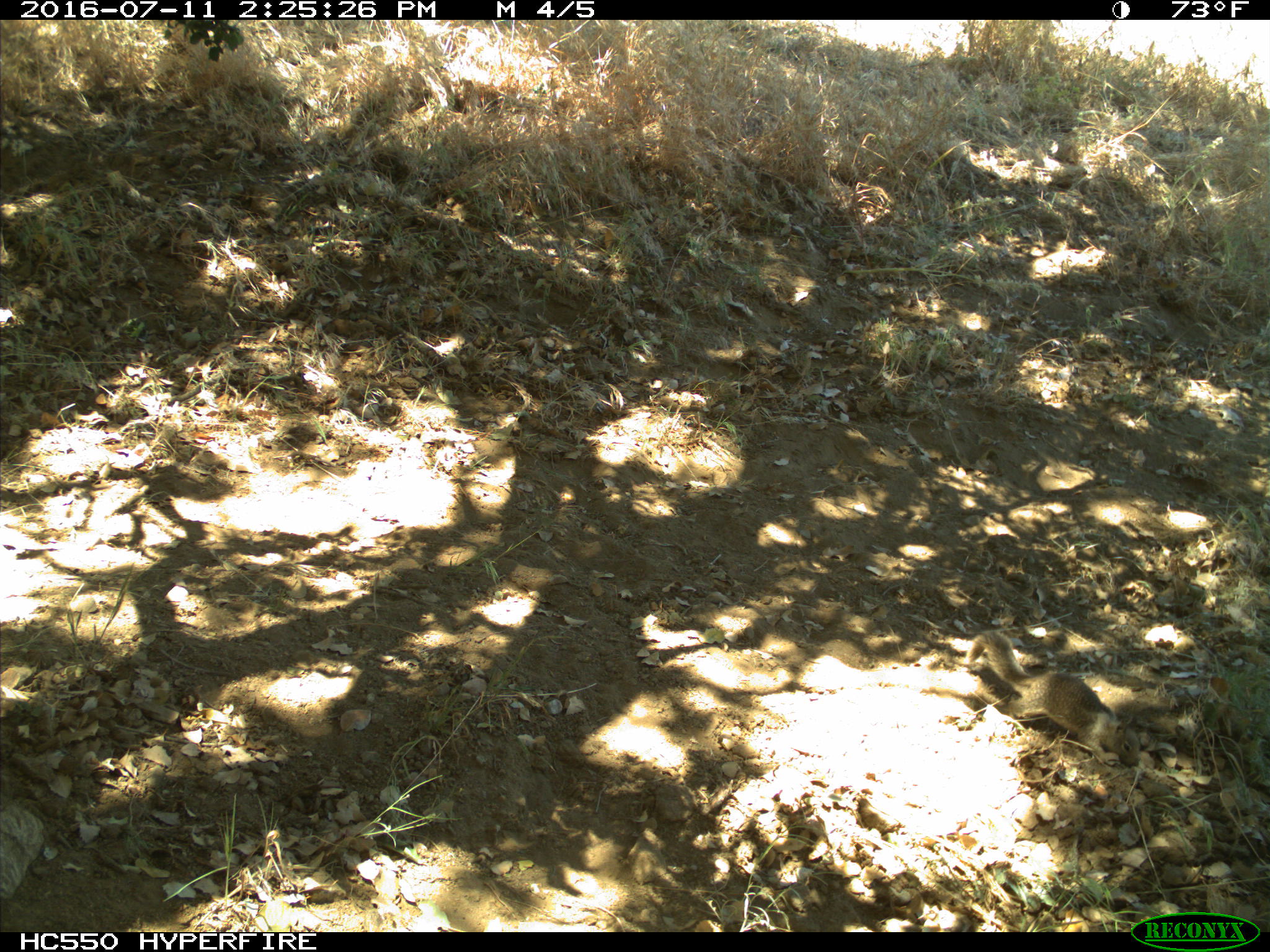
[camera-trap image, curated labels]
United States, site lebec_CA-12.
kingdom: Animalia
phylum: Chordata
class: Mammalia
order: Rodentia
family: Sciuridae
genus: Otospermophilus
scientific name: Otospermophilus beecheyi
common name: california ground squirrel